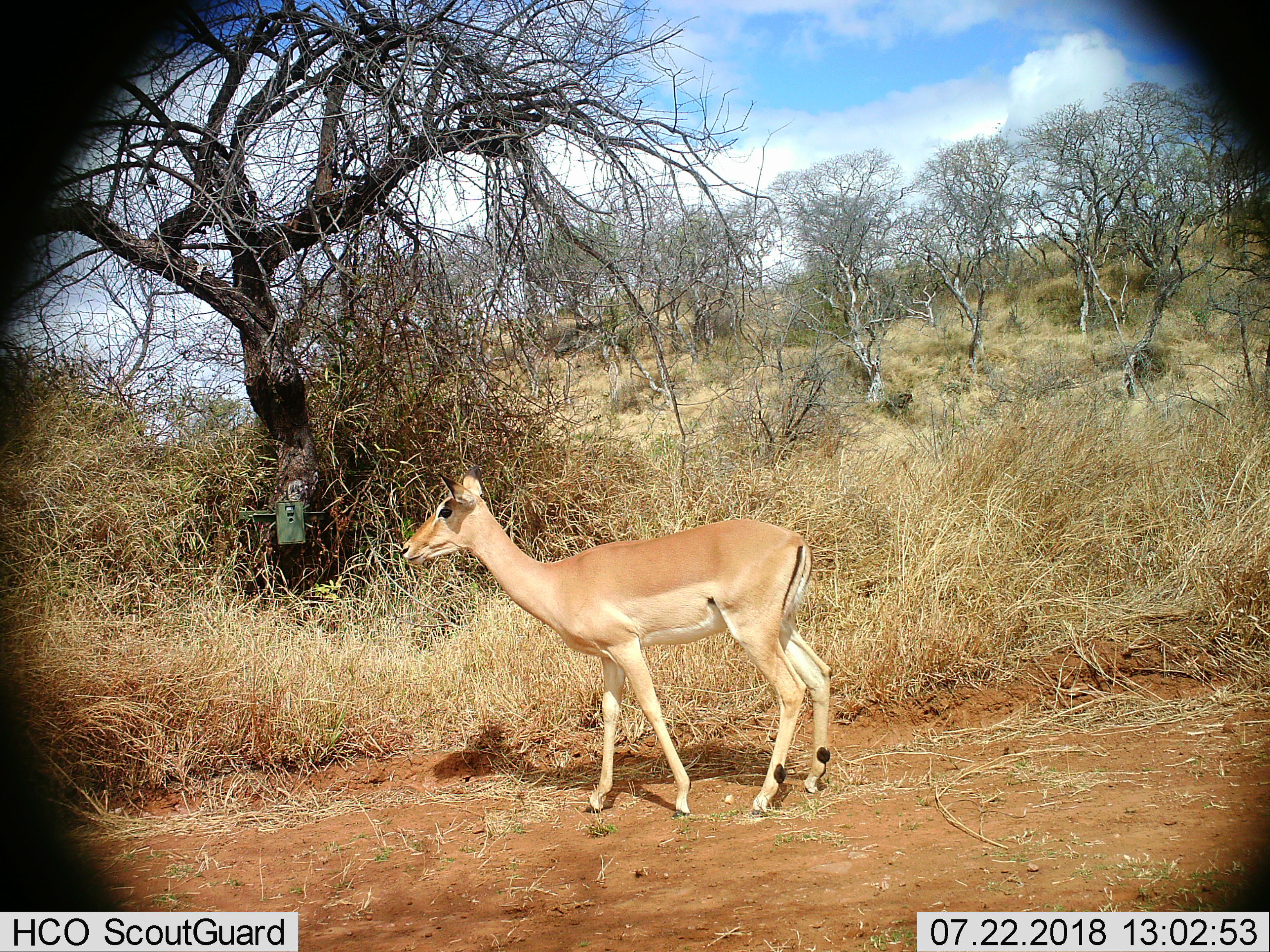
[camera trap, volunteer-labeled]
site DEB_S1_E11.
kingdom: Animalia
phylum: Chordata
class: Mammalia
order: Artiodactyla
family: Bovidae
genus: Aepyceros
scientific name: Aepyceros melampus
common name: impala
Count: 1.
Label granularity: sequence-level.